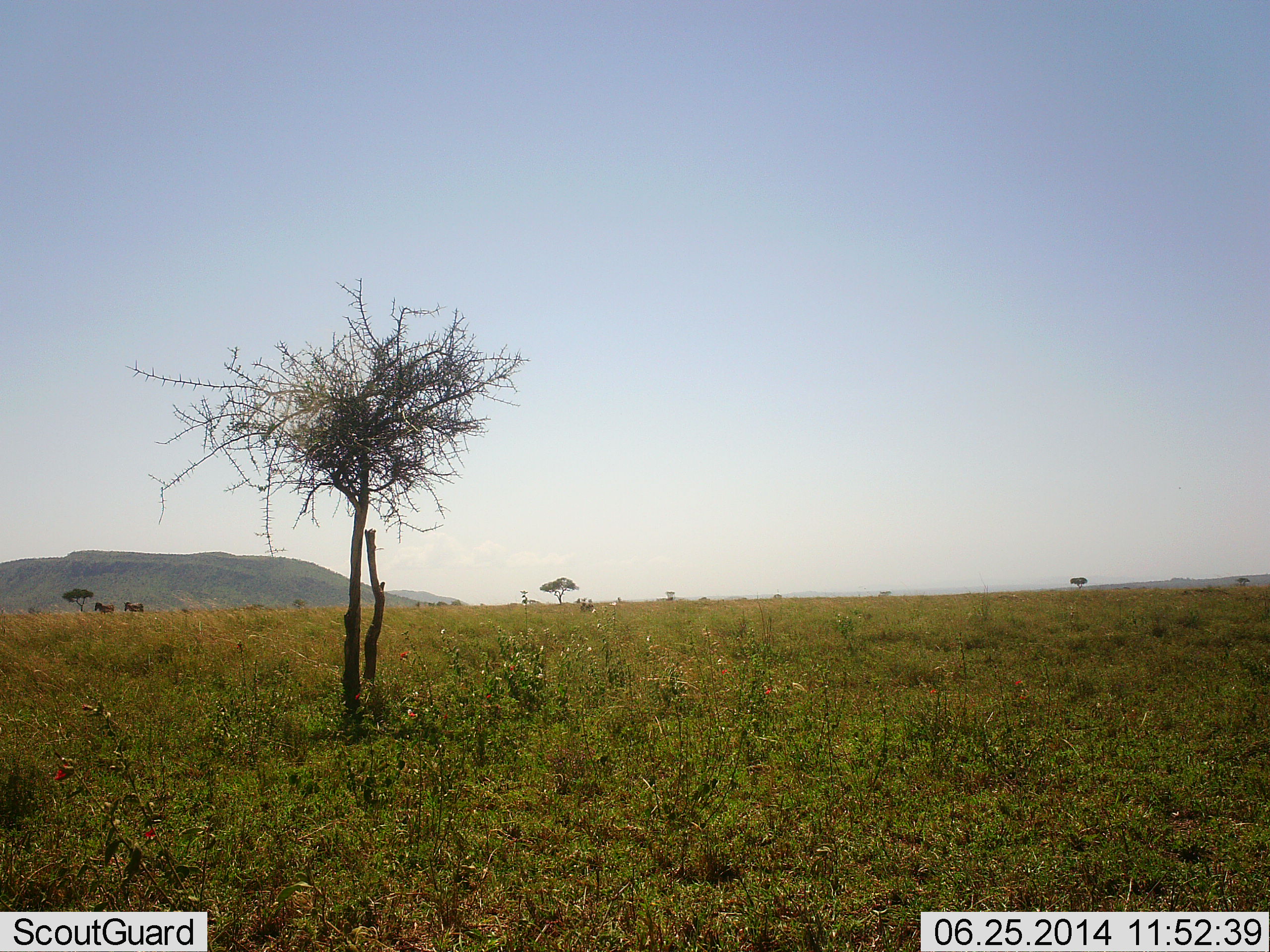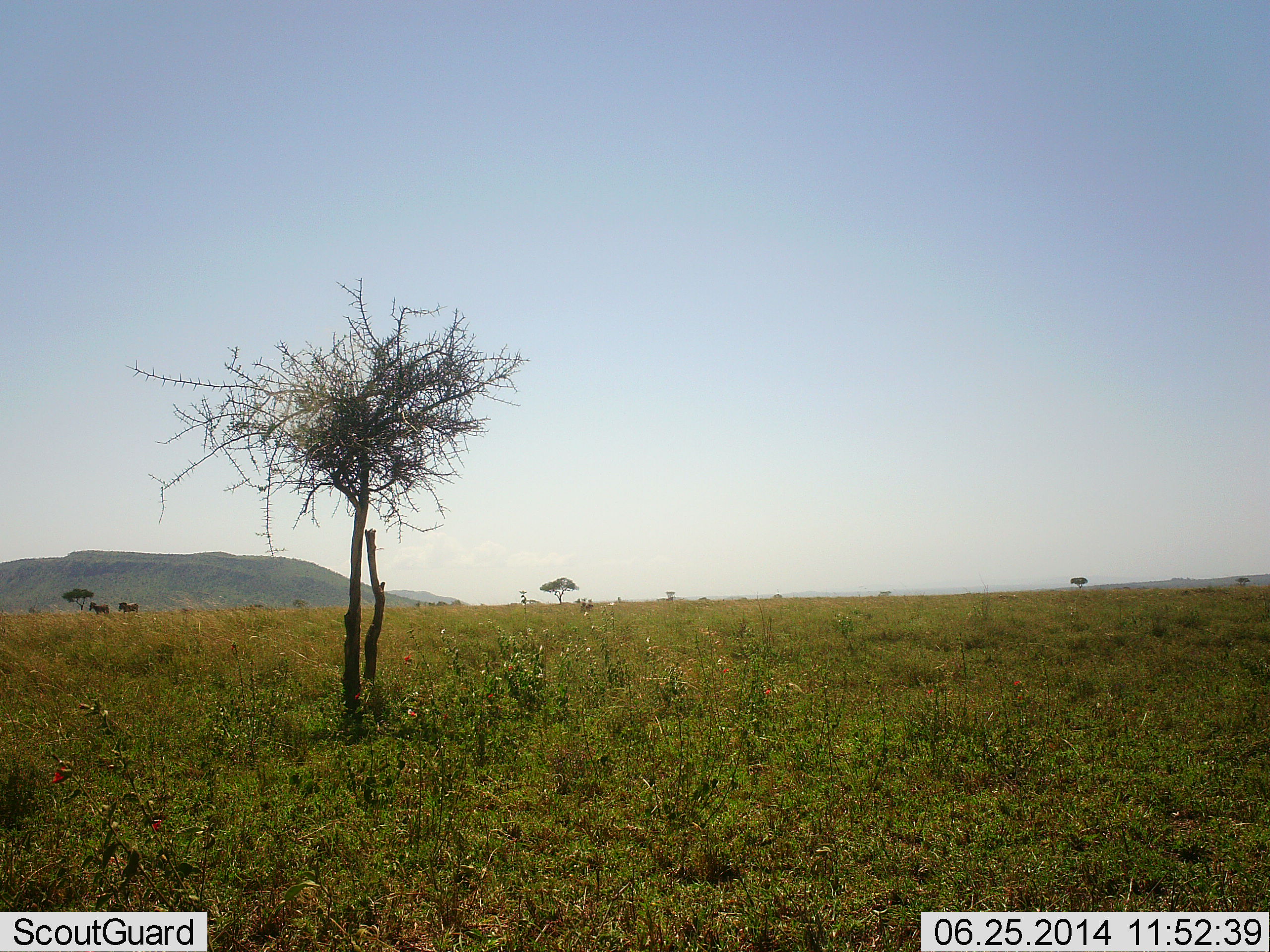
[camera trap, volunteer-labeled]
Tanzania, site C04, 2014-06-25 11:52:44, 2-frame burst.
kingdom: Animalia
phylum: Chordata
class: Mammalia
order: Perissodactyla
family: Equidae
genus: Equus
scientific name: Equus quagga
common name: plains zebra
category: zebra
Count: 2.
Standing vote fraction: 12%.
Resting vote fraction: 0%.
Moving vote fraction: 88%.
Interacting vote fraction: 0%.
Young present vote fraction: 0%.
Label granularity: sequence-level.